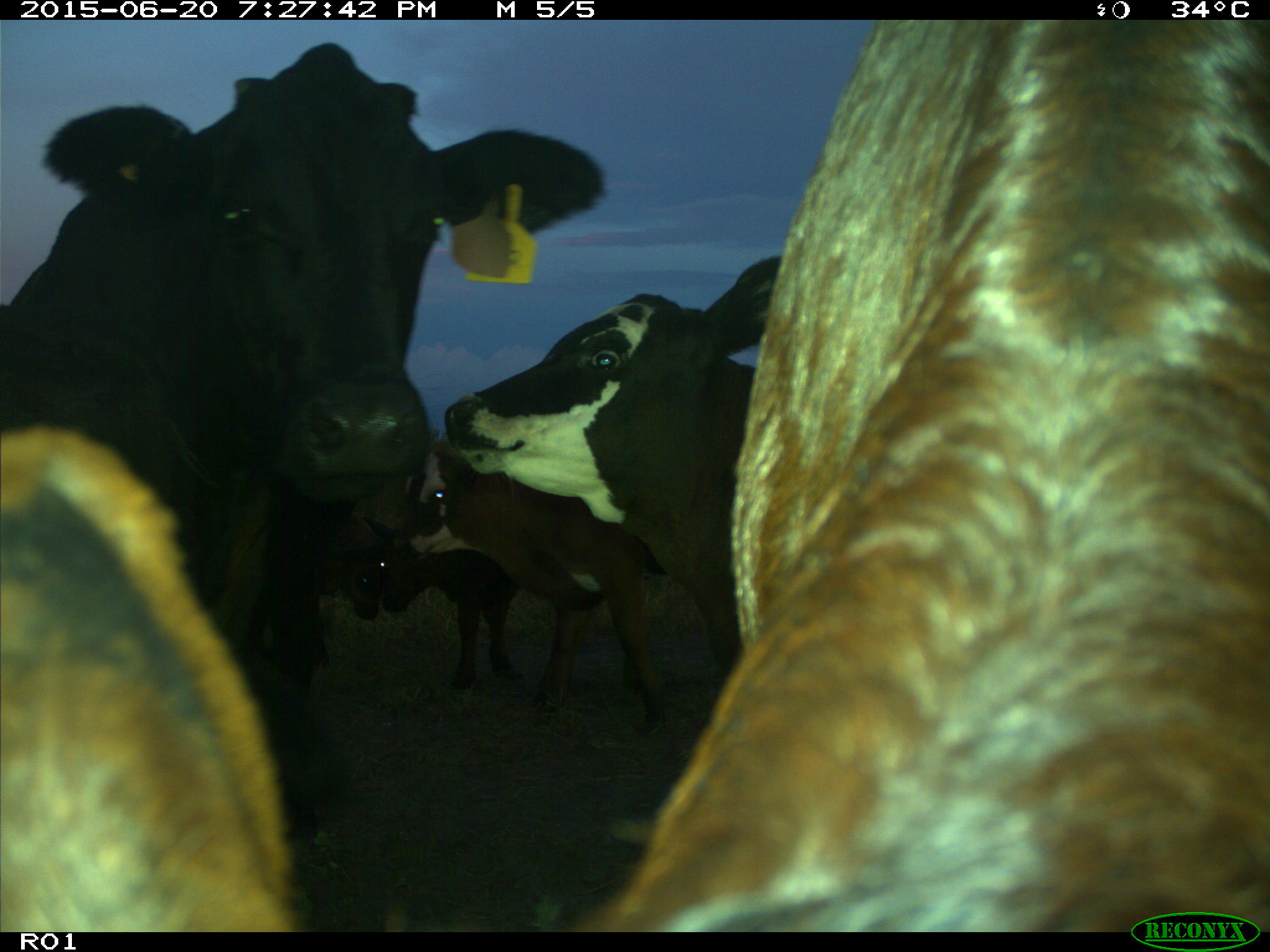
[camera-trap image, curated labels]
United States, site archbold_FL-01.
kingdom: Animalia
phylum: Chordata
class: Mammalia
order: Artiodactyla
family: Bovidae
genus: Bos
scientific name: Bos taurus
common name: domestic cow